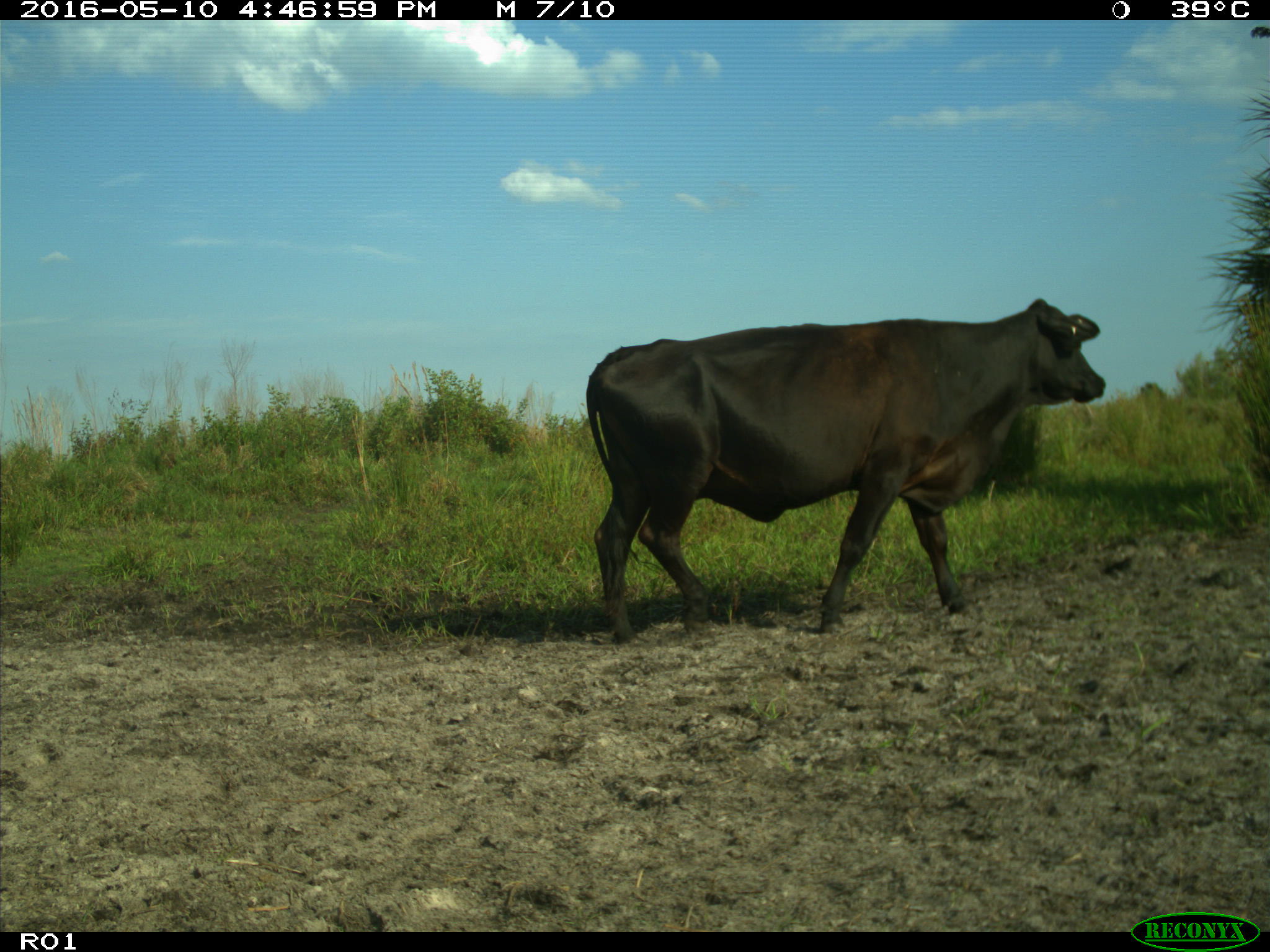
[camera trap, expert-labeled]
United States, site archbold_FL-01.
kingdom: Animalia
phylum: Chordata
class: Mammalia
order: Artiodactyla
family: Bovidae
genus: Bos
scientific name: Bos taurus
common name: domestic cow